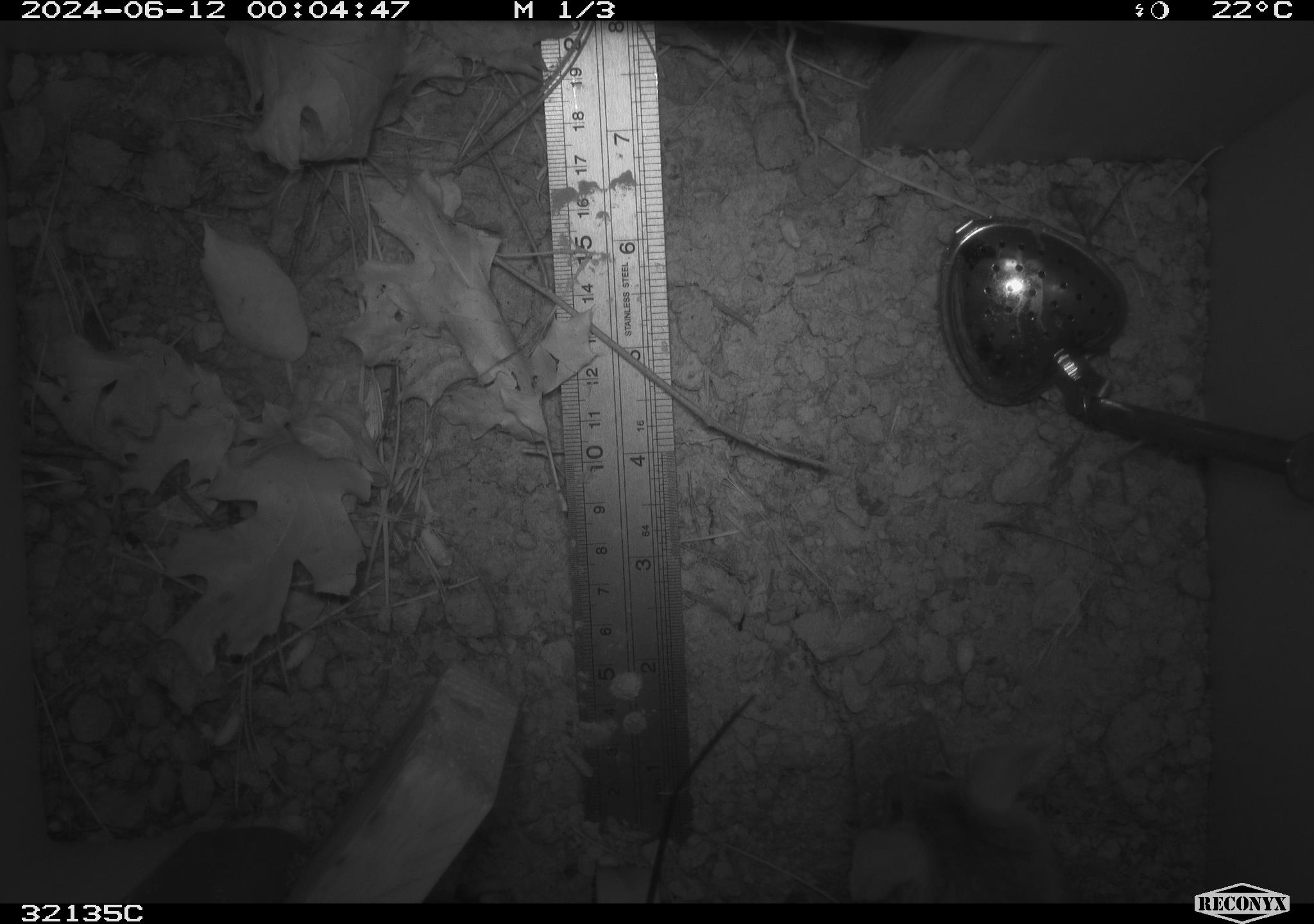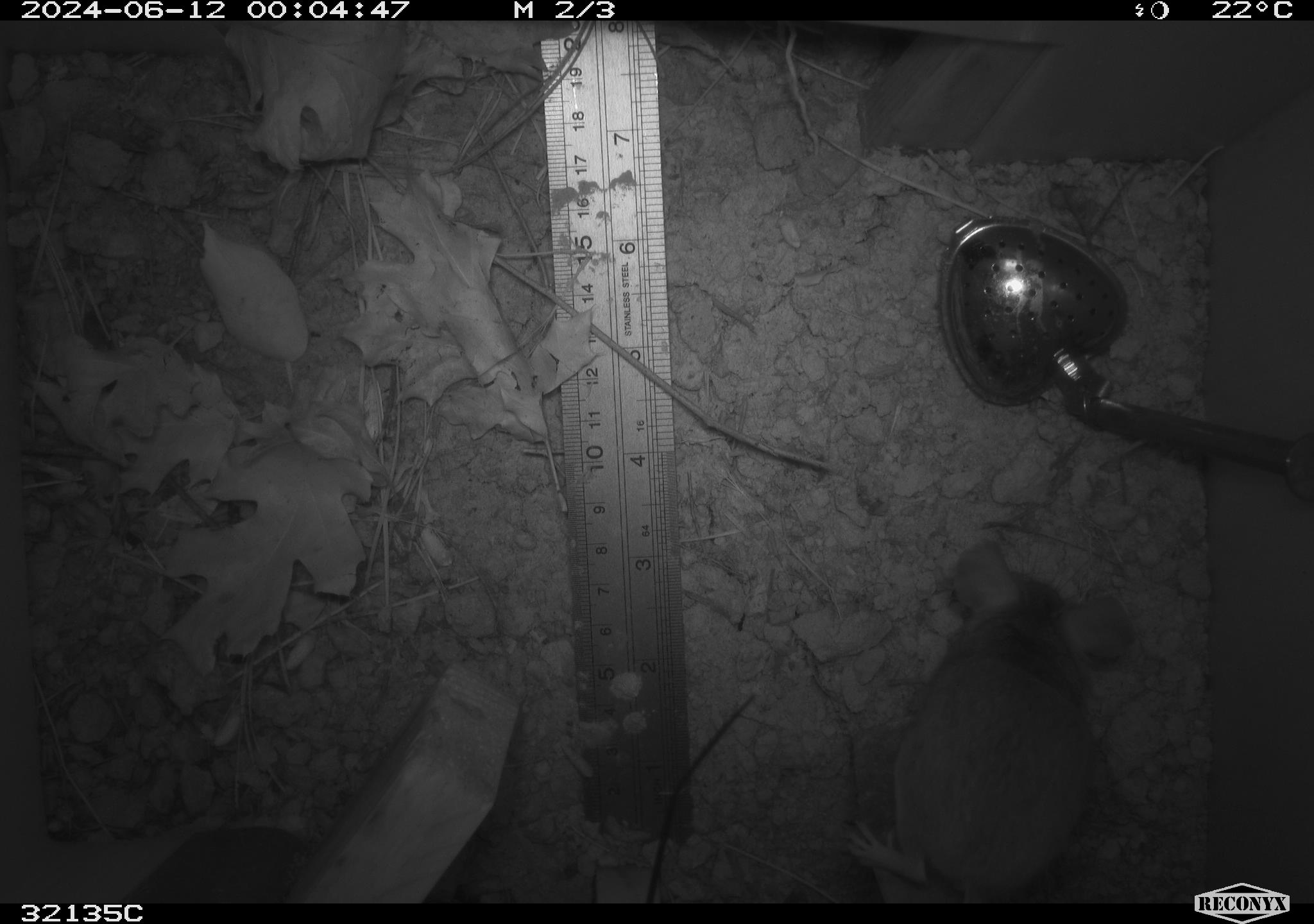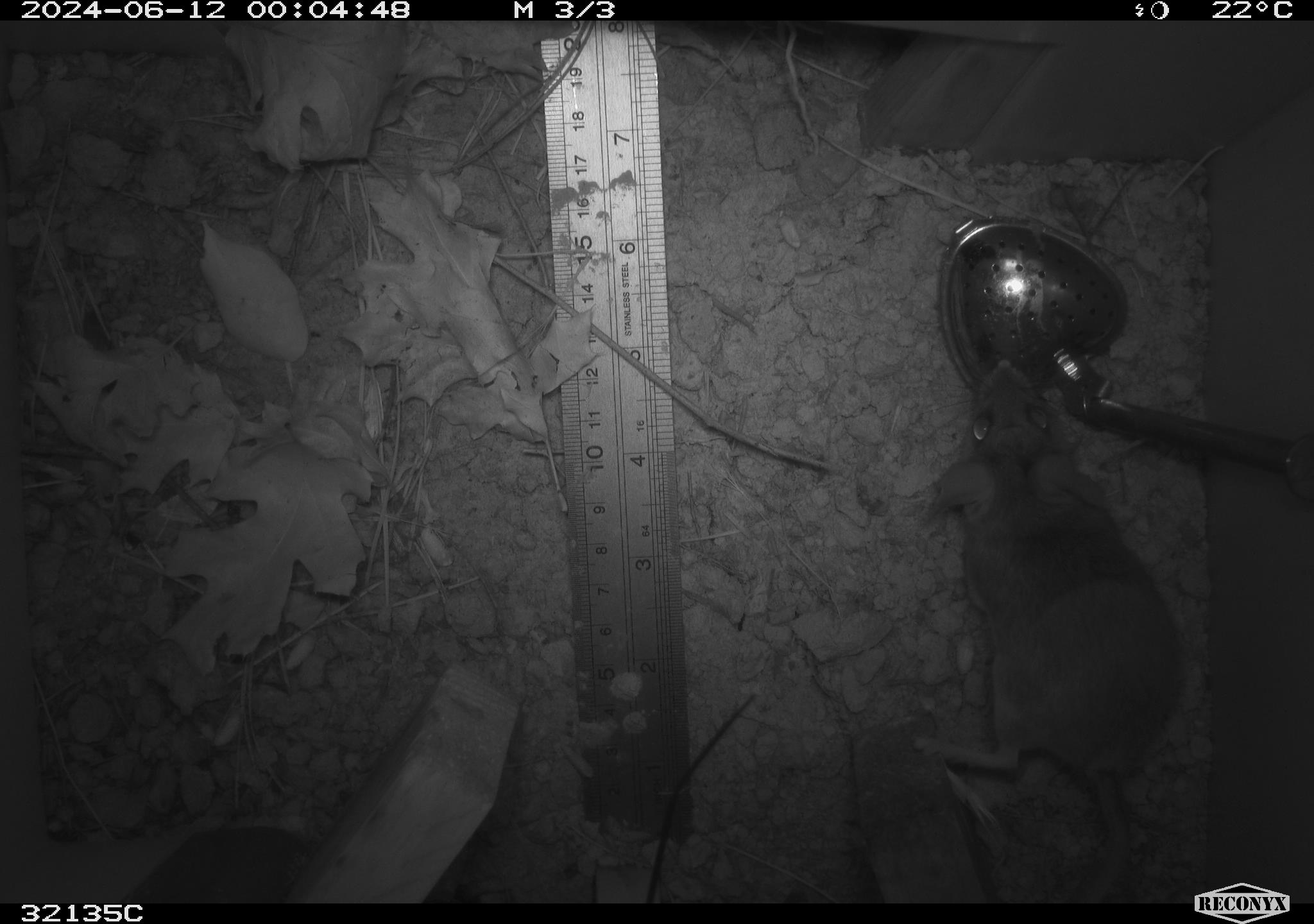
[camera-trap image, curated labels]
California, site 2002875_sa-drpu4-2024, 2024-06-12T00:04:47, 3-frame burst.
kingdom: Animalia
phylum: Chordata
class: Mammalia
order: Rodentia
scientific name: Rodentia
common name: rodent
Rodent (Rodentia).